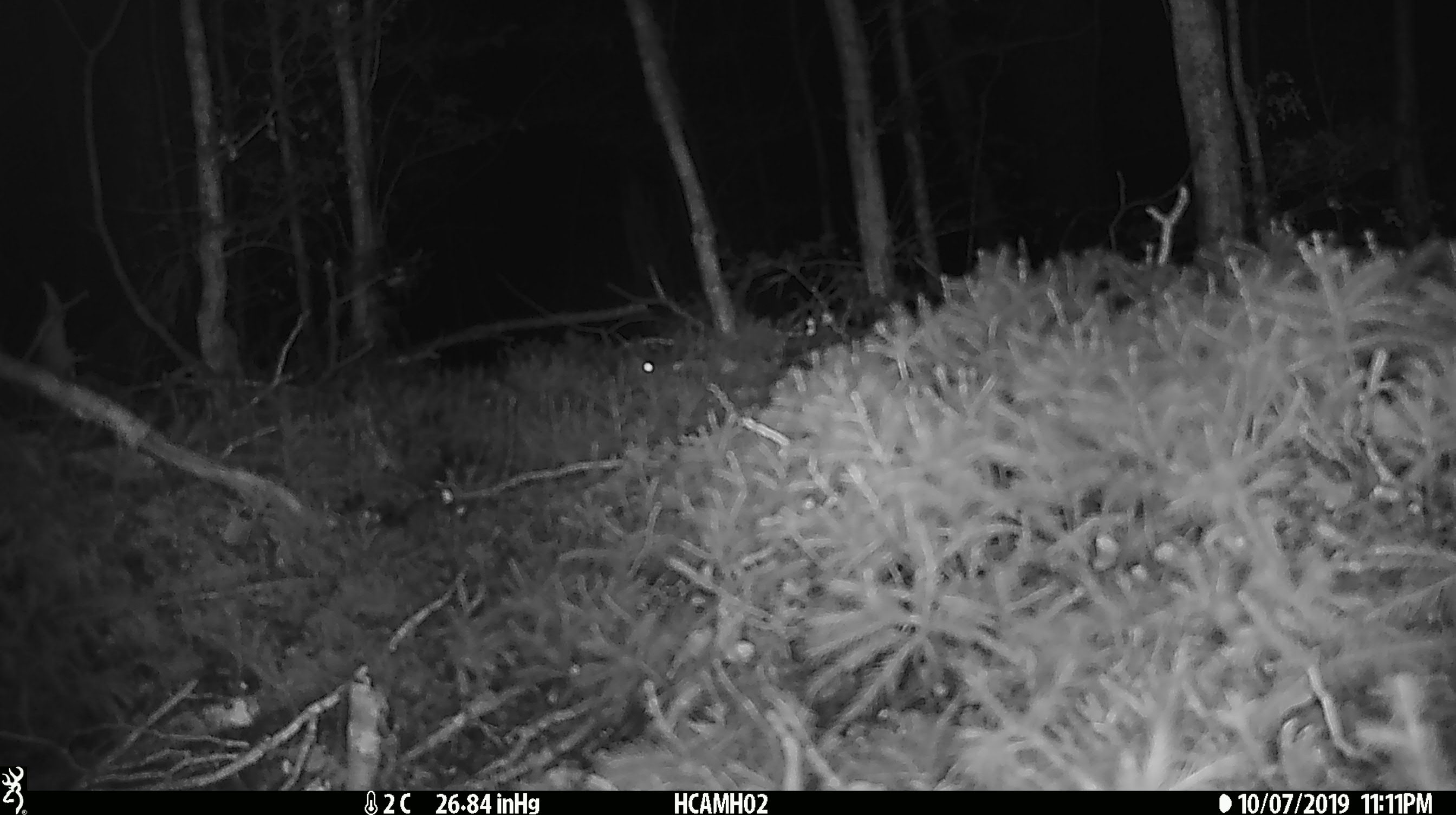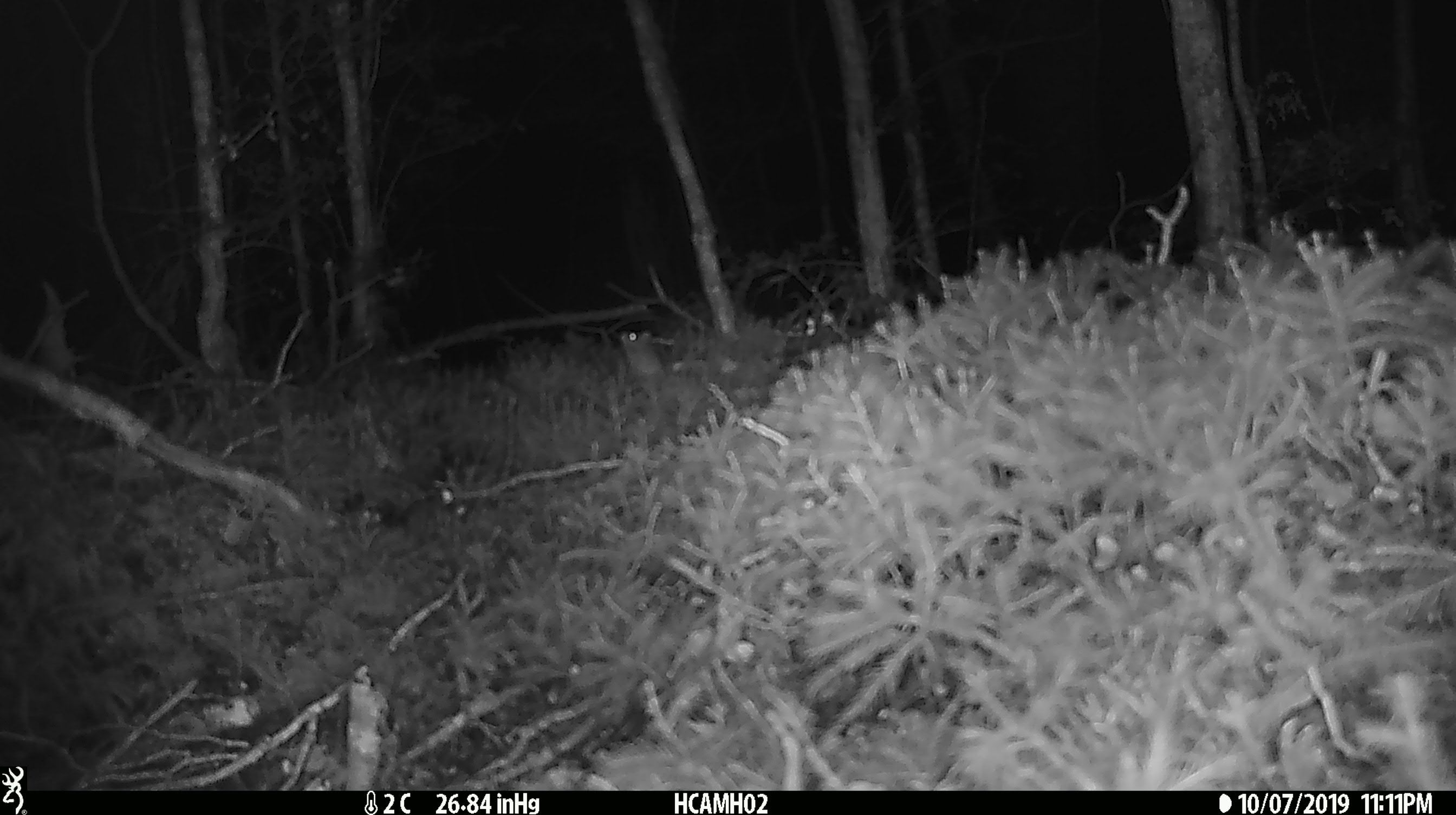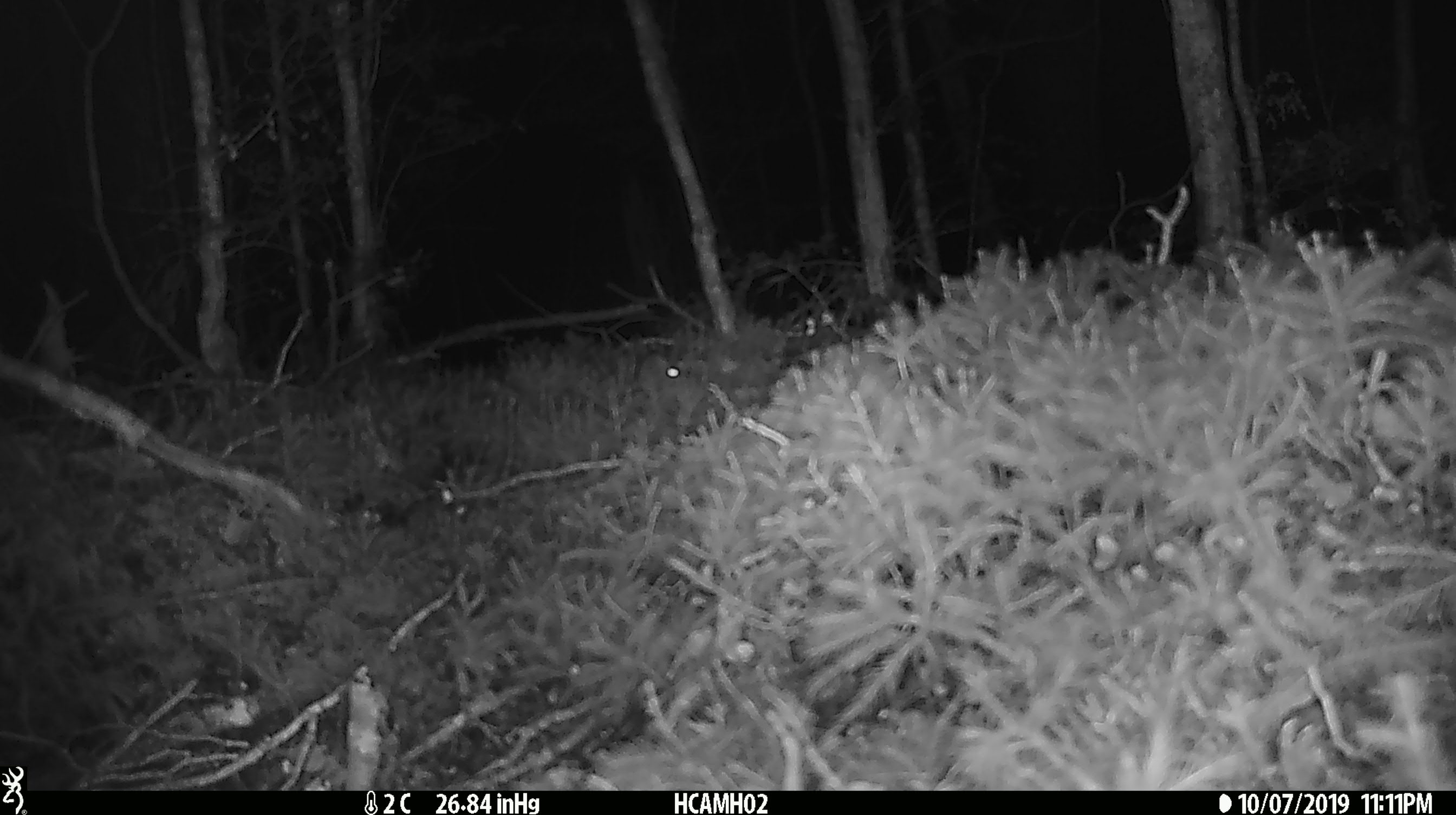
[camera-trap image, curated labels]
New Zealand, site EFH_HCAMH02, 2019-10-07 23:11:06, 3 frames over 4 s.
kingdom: Animalia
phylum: Chordata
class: Mammalia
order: Rodentia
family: Muridae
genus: Mus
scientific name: Mus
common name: mouse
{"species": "mouse (Mus)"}